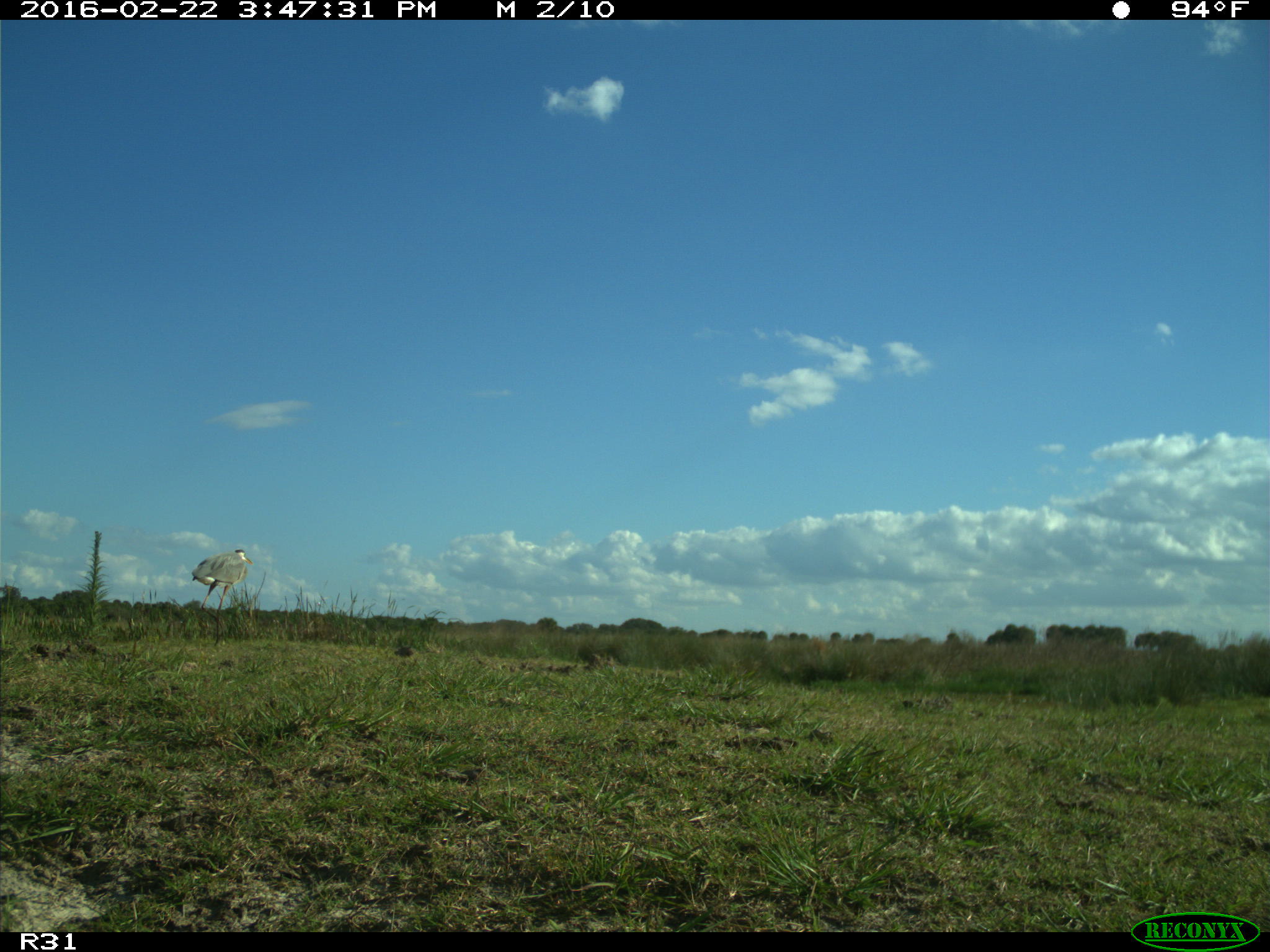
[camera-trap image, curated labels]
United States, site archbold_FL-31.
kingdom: Animalia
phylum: Chordata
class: Aves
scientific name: Aves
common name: birds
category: unidentified bird